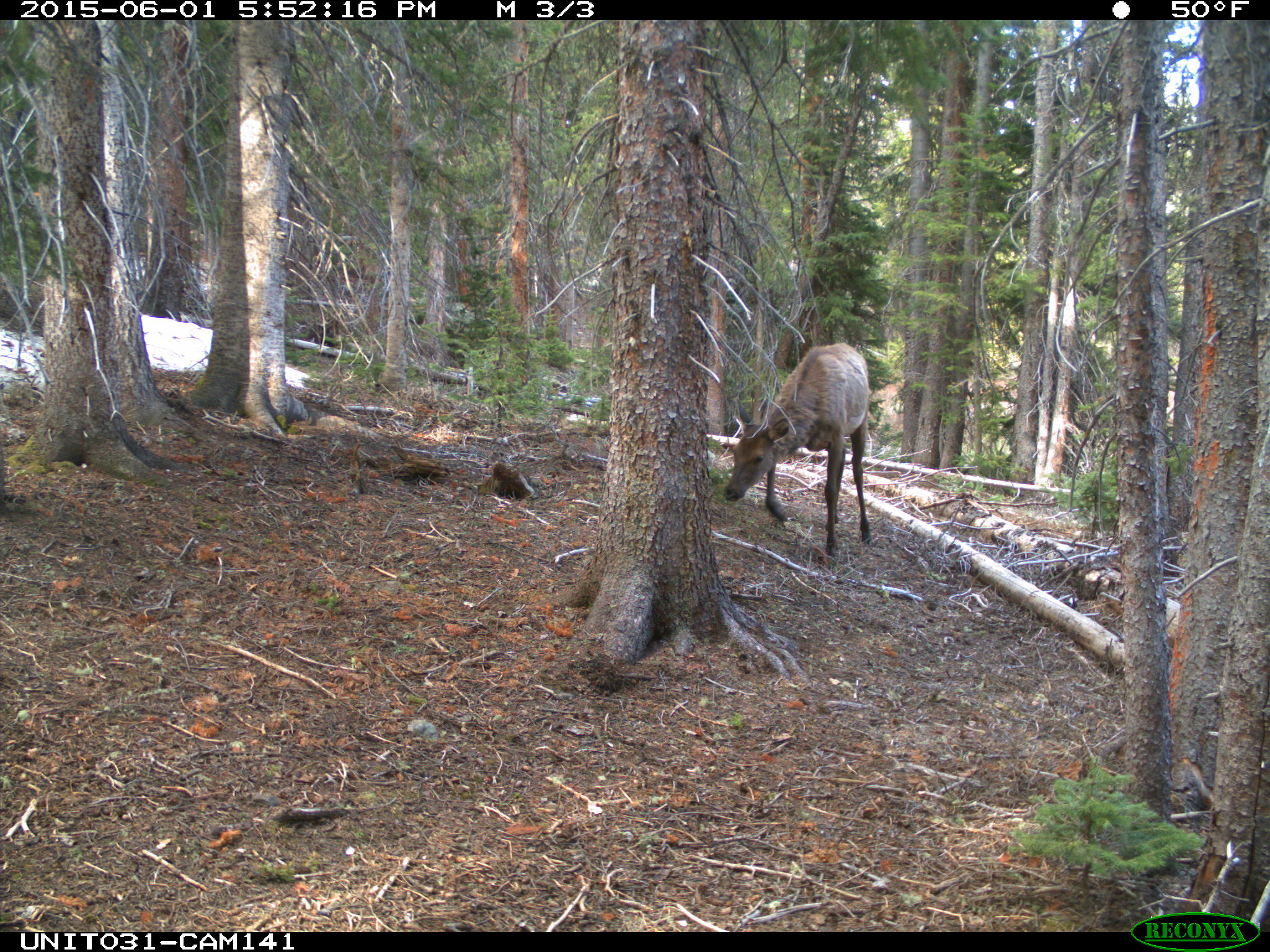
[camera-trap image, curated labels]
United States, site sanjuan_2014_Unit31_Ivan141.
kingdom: Animalia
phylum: Chordata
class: Mammalia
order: Artiodactyla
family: Cervidae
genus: Cervus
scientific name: Cervus elaphus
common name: red deer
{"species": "Cervus elaphus (red deer)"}